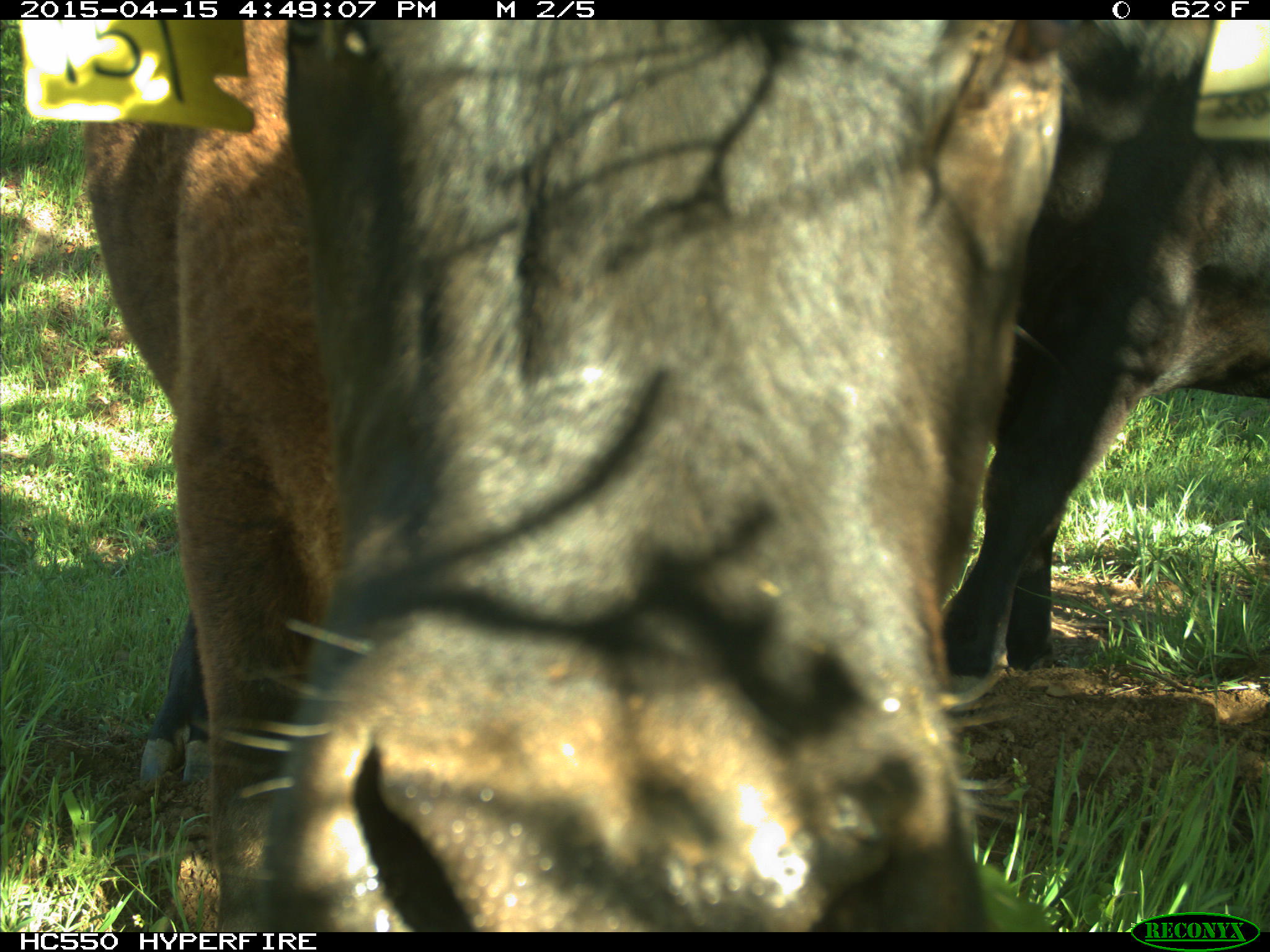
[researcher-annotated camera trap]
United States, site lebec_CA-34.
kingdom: Animalia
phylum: Chordata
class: Mammalia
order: Artiodactyla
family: Bovidae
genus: Bos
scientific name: Bos taurus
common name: domestic cow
Bos taurus (domestic cow).